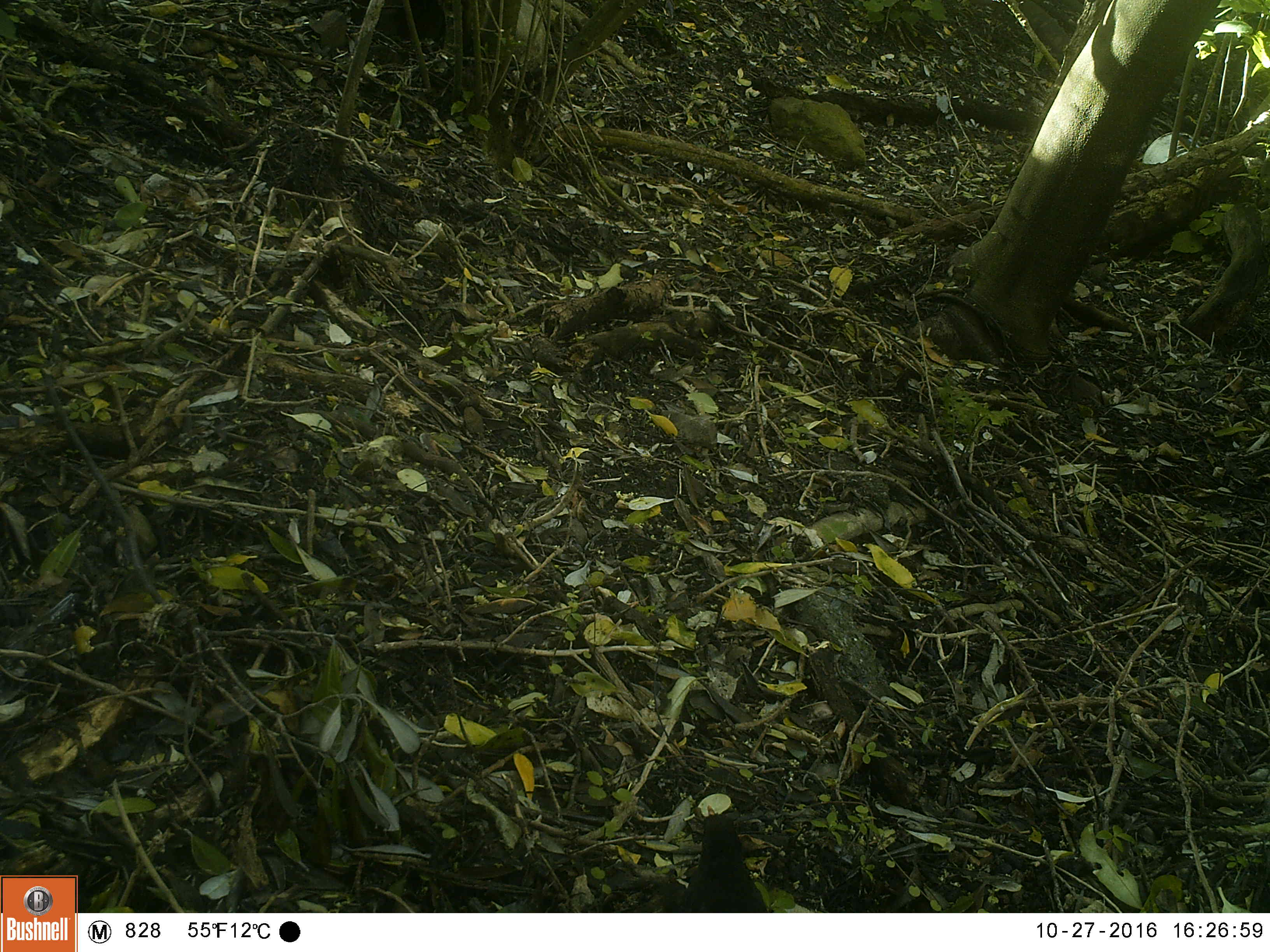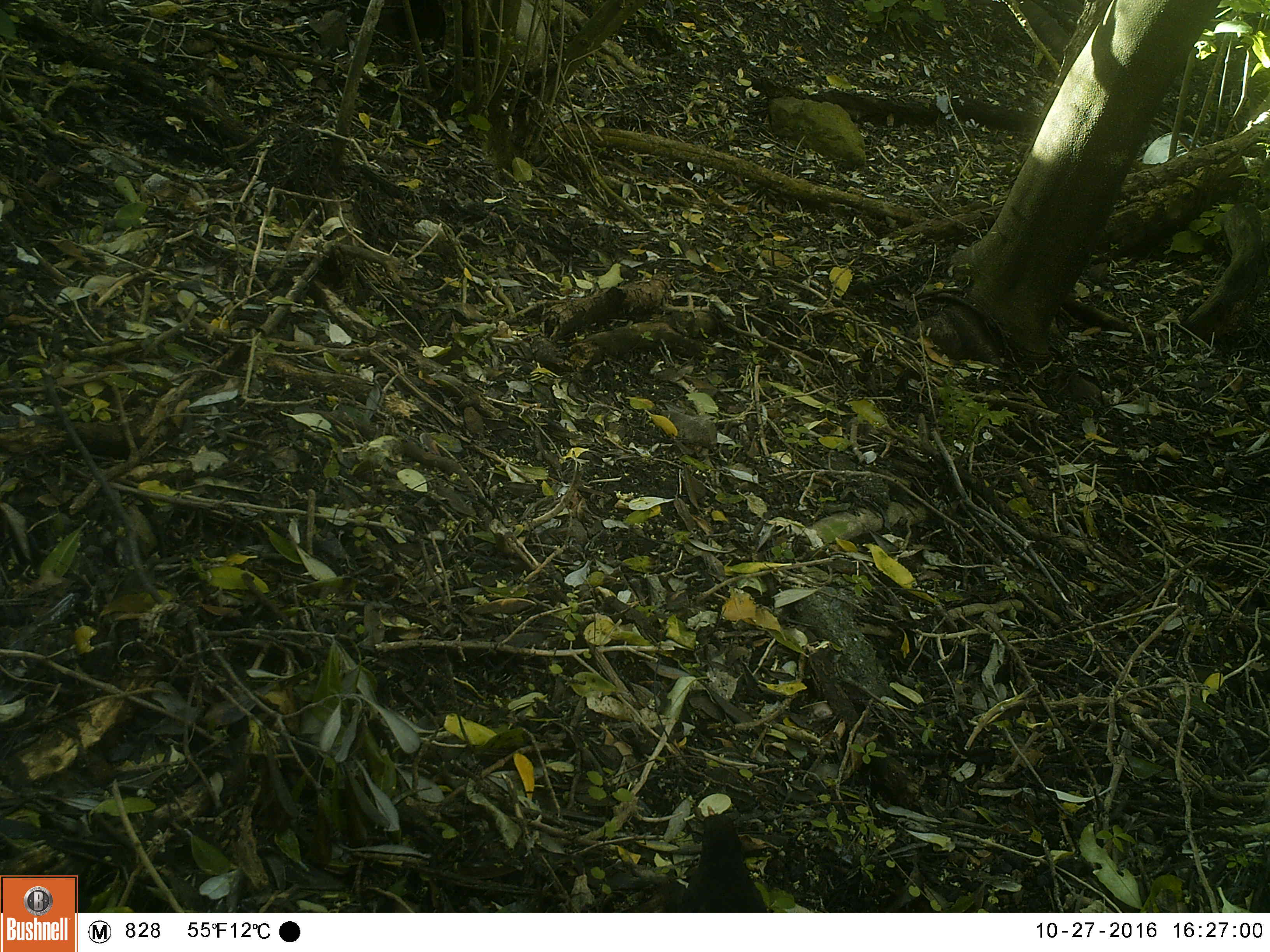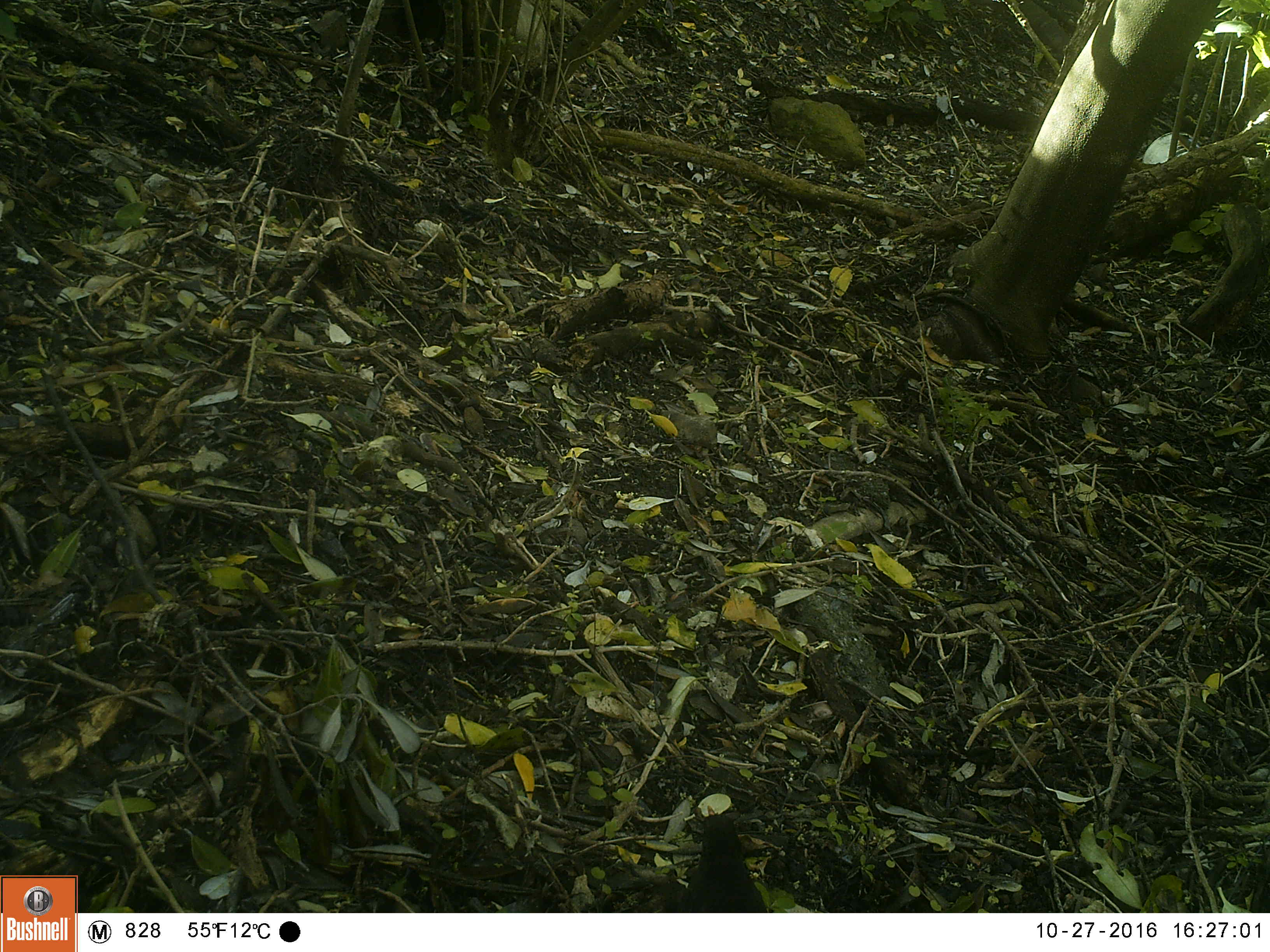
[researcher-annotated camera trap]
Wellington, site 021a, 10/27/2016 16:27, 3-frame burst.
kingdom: Animalia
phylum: Chordata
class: Aves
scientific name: Aves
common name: bird